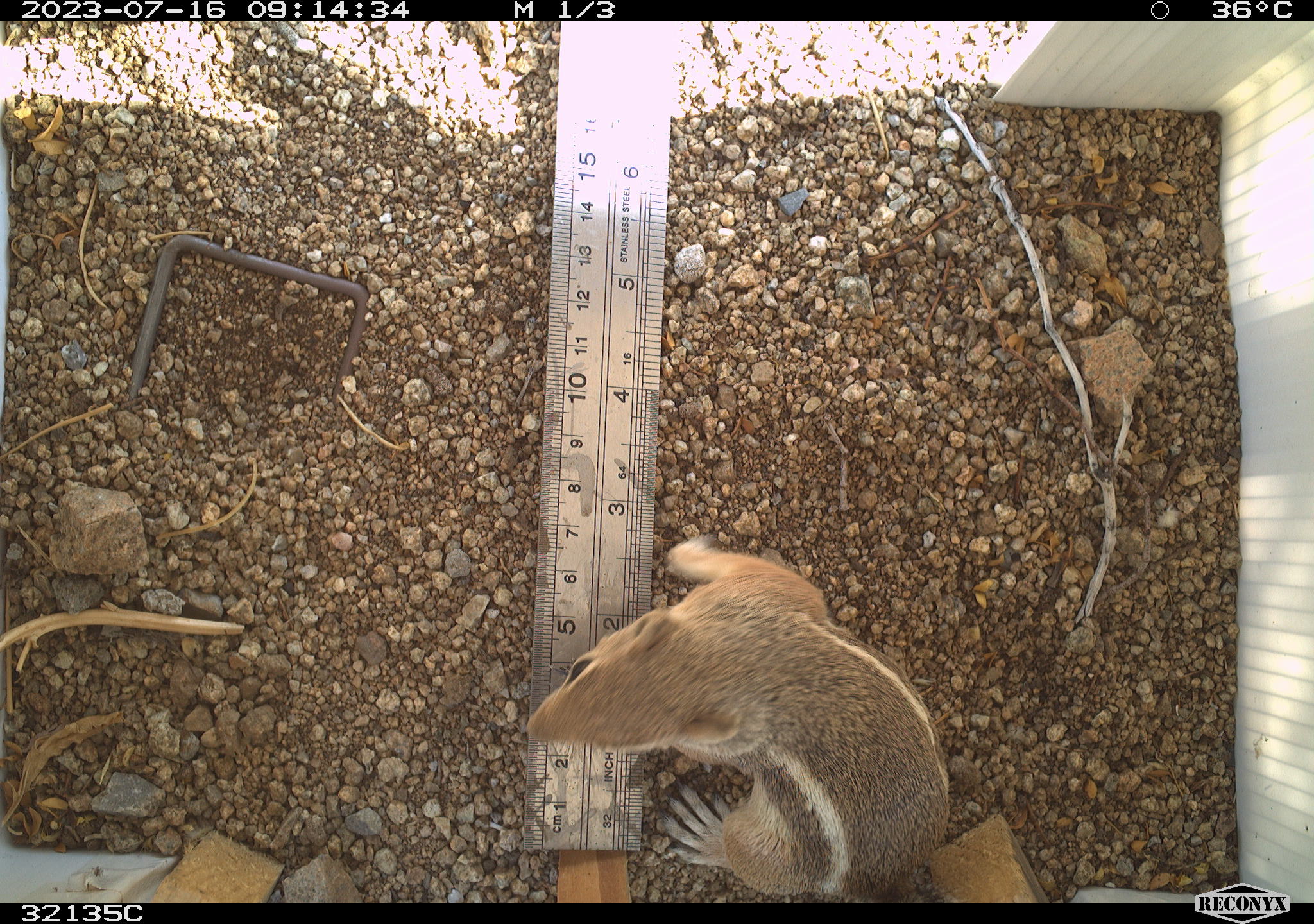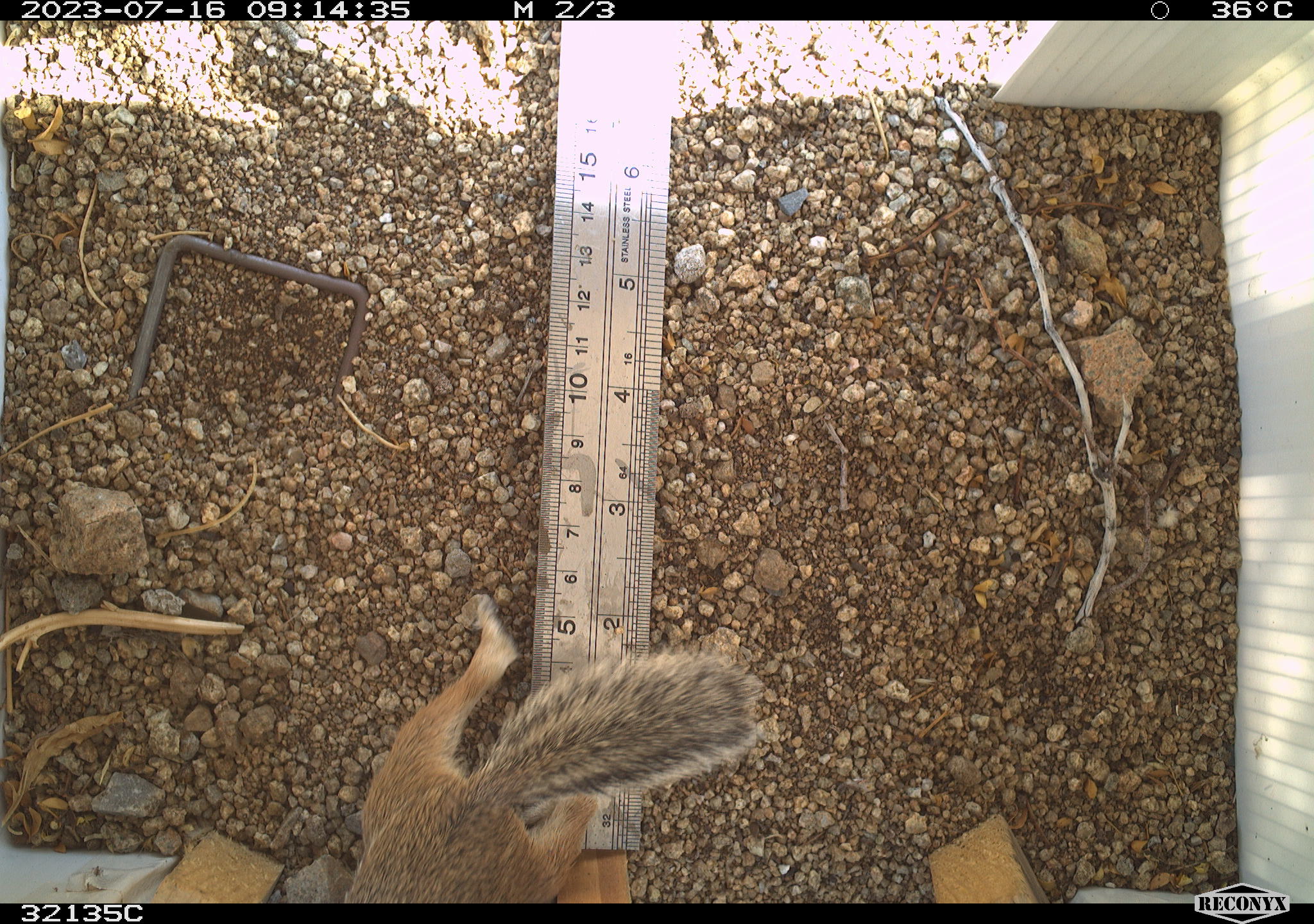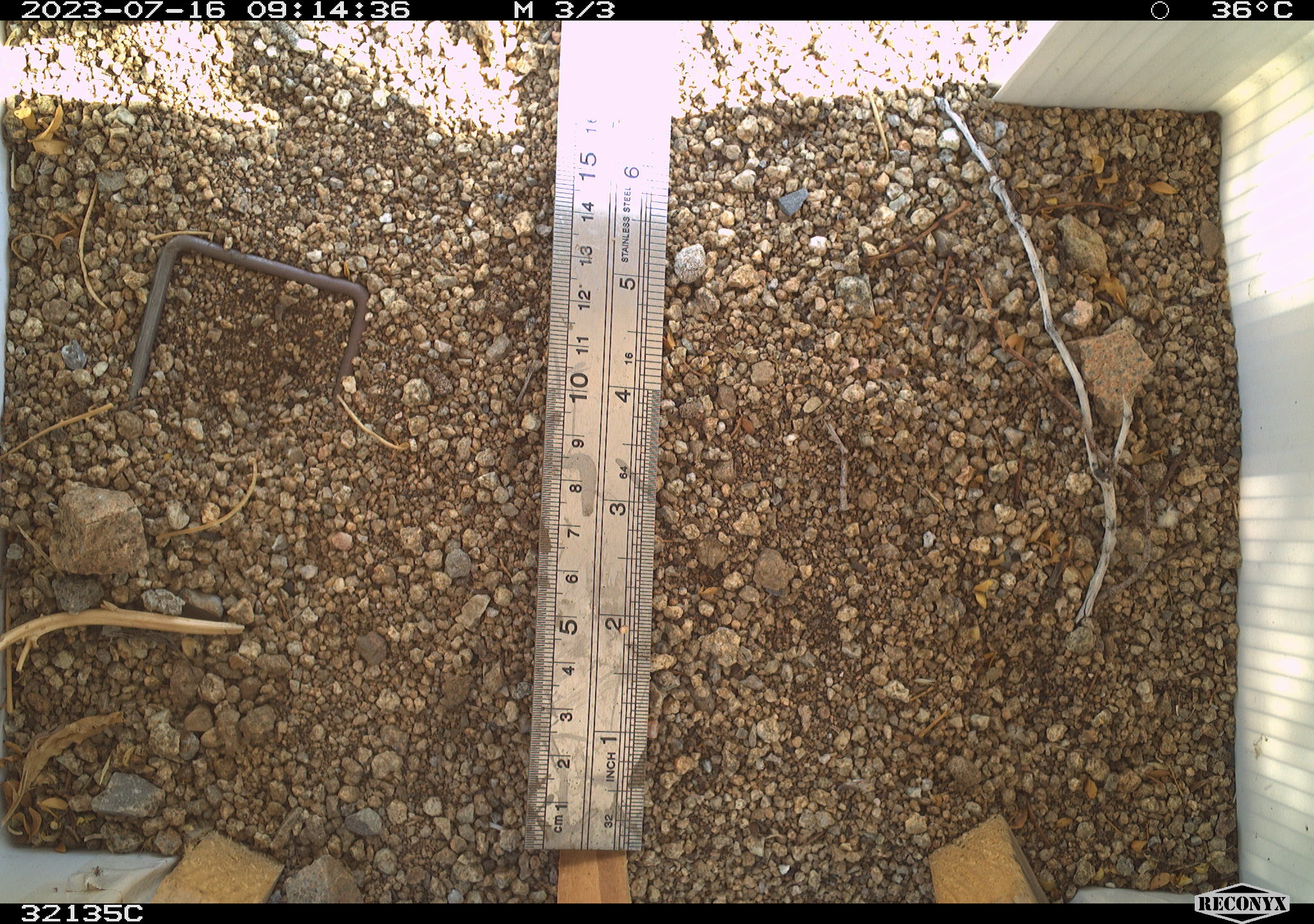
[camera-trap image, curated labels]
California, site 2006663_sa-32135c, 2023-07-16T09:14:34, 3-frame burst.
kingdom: Animalia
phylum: Chordata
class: Mammalia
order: Rodentia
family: Sciuridae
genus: Ammospermophilus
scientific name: Ammospermophilus leucurus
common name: white-tailed antelope squirrel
White-tailed antelope squirrel (Ammospermophilus leucurus).